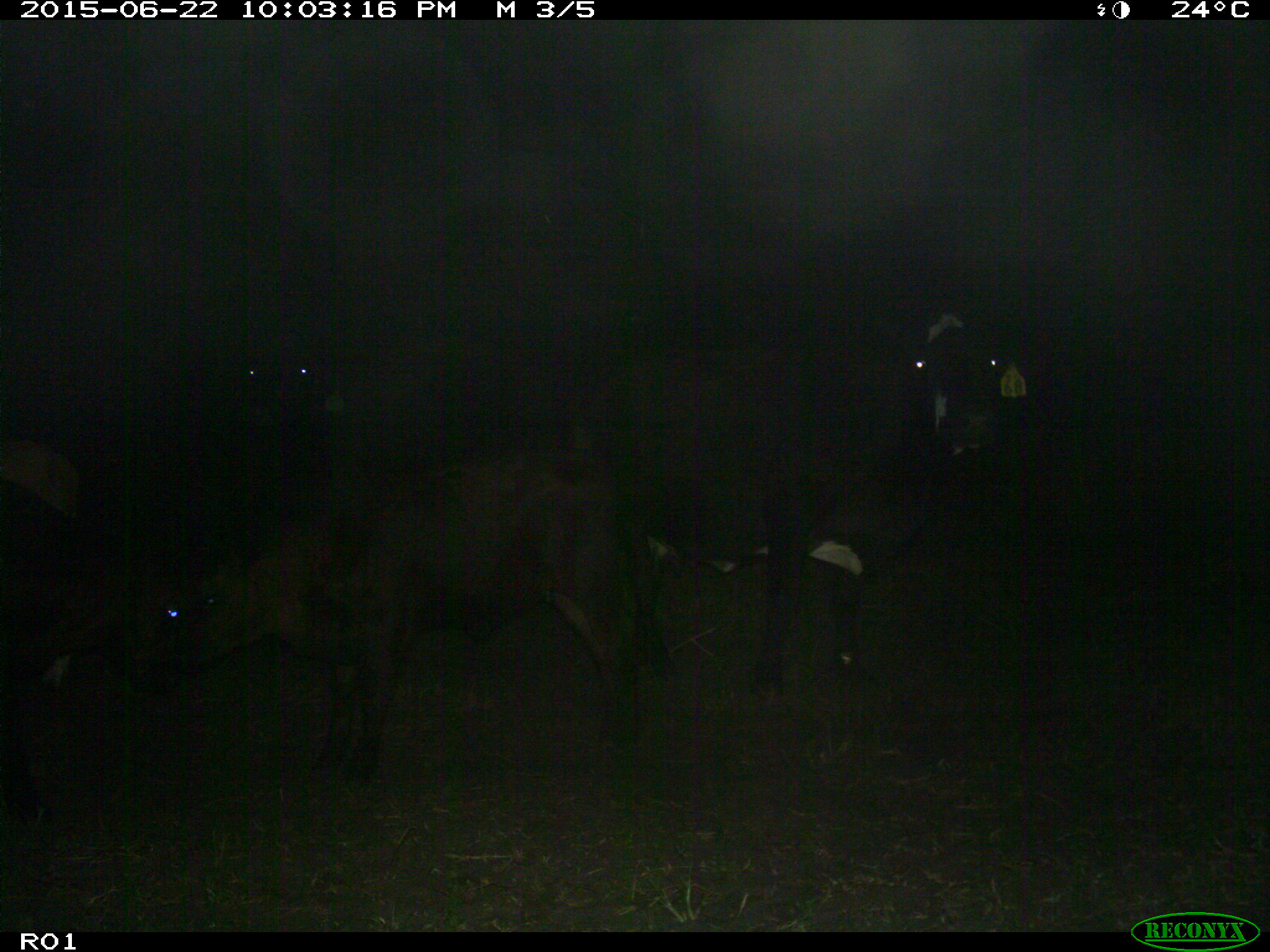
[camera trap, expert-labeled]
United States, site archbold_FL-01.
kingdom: Animalia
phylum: Chordata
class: Mammalia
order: Artiodactyla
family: Bovidae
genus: Bos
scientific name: Bos taurus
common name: domestic cow